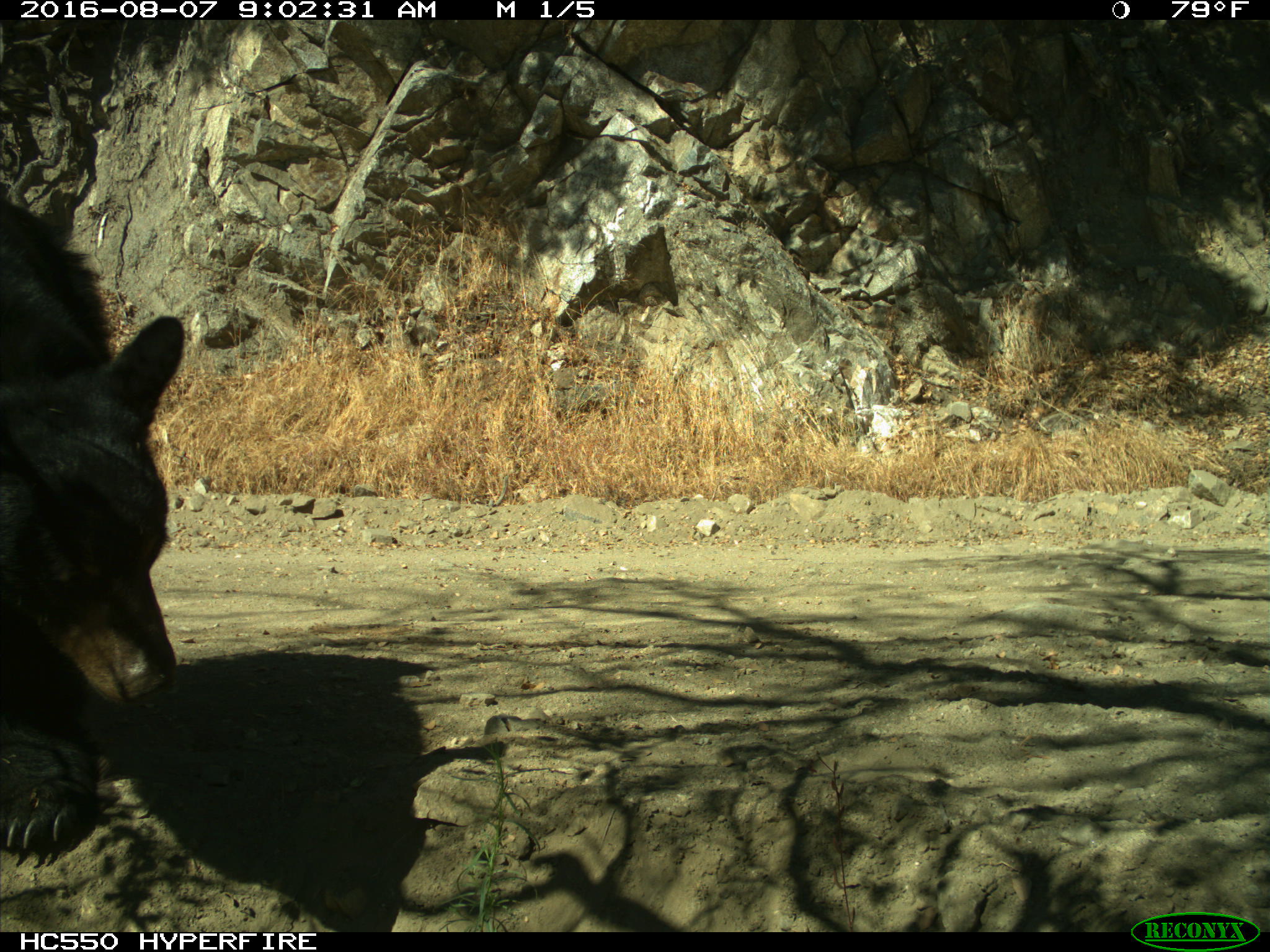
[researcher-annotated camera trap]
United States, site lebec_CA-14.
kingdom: Animalia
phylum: Chordata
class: Mammalia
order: Carnivora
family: Ursidae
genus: Ursus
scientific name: Ursus americanus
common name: american black bear